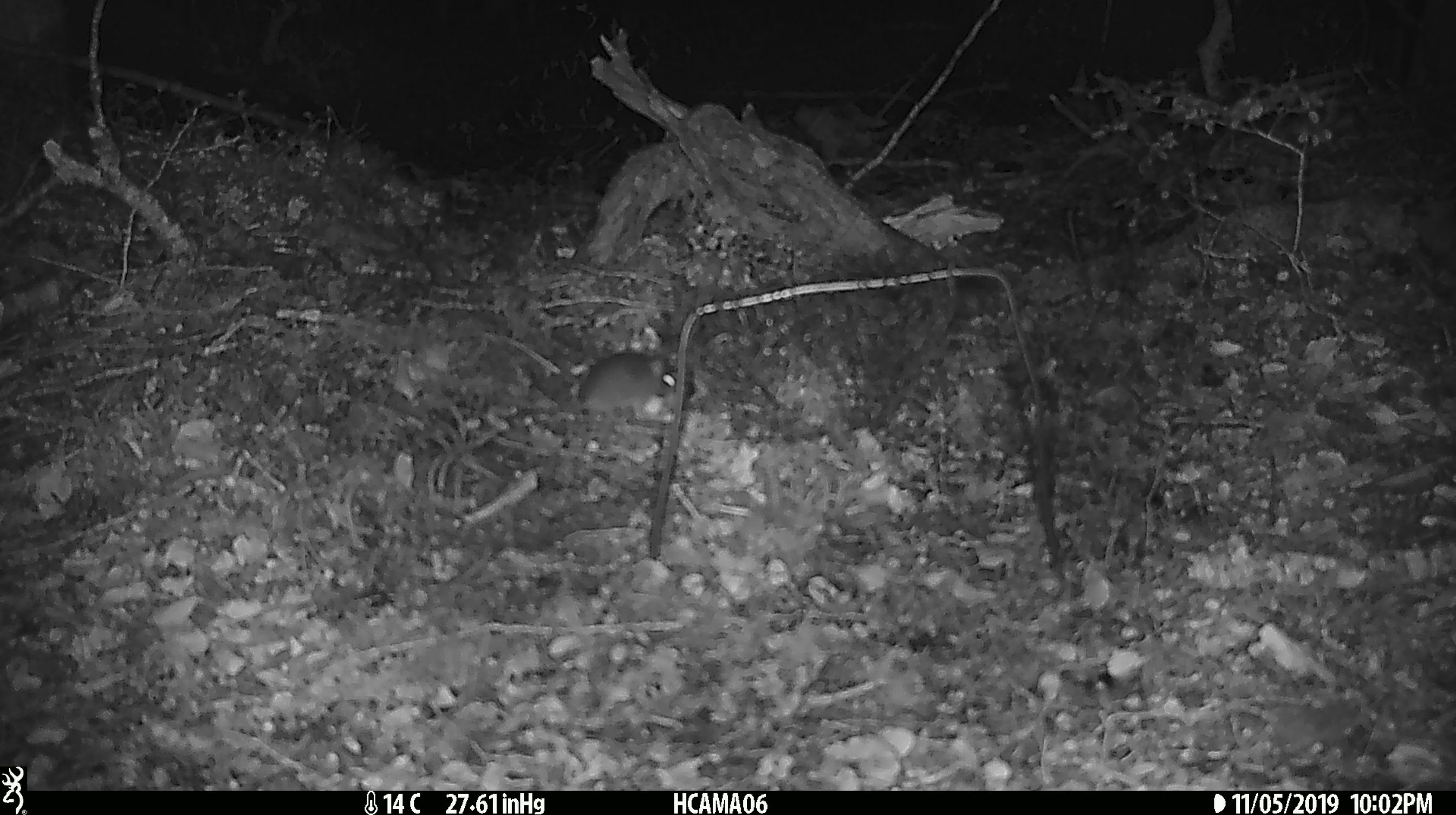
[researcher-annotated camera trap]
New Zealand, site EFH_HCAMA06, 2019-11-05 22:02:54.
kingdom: Animalia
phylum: Chordata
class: Mammalia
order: Rodentia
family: Muridae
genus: Mus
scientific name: Mus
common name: mouse